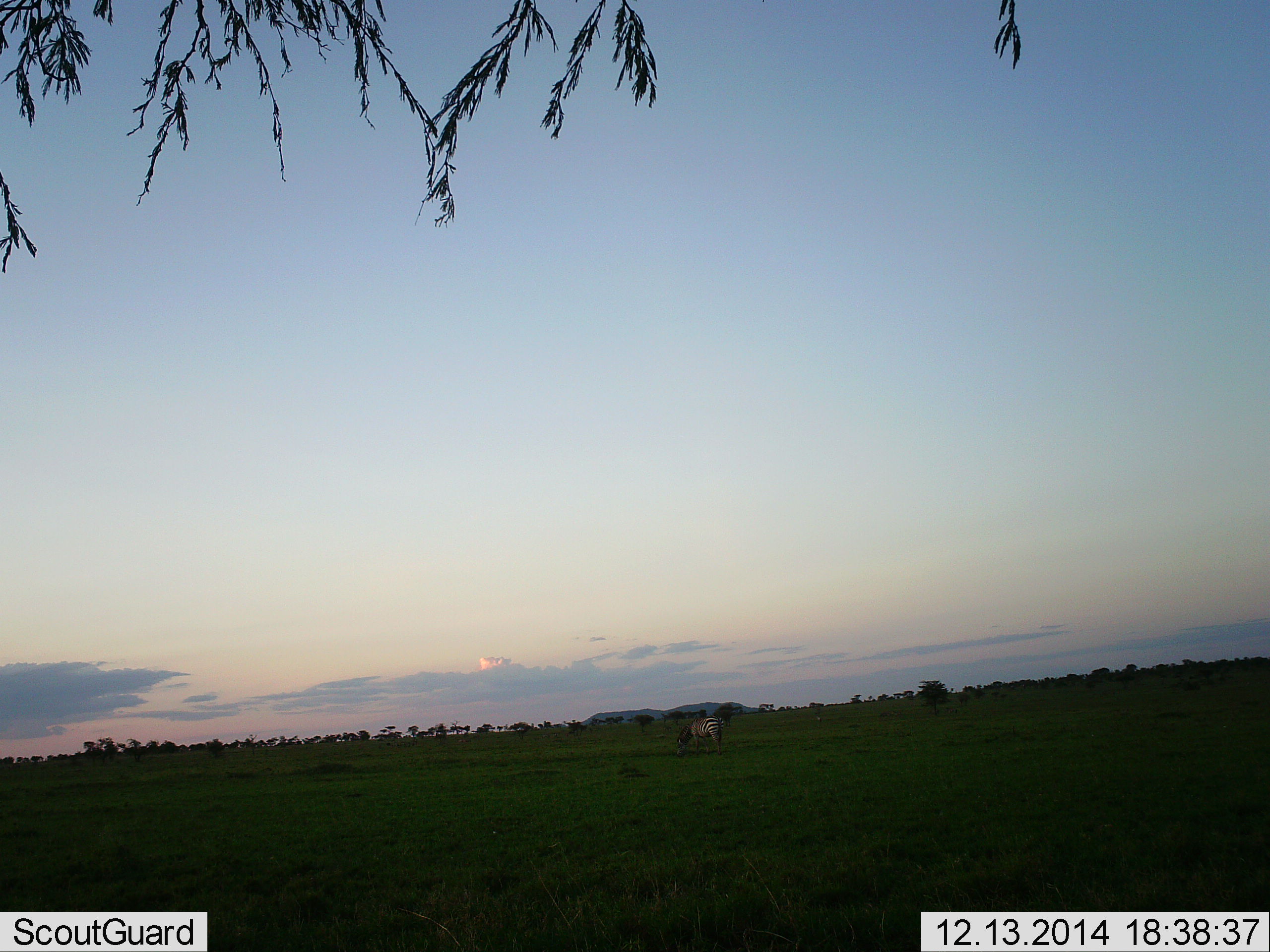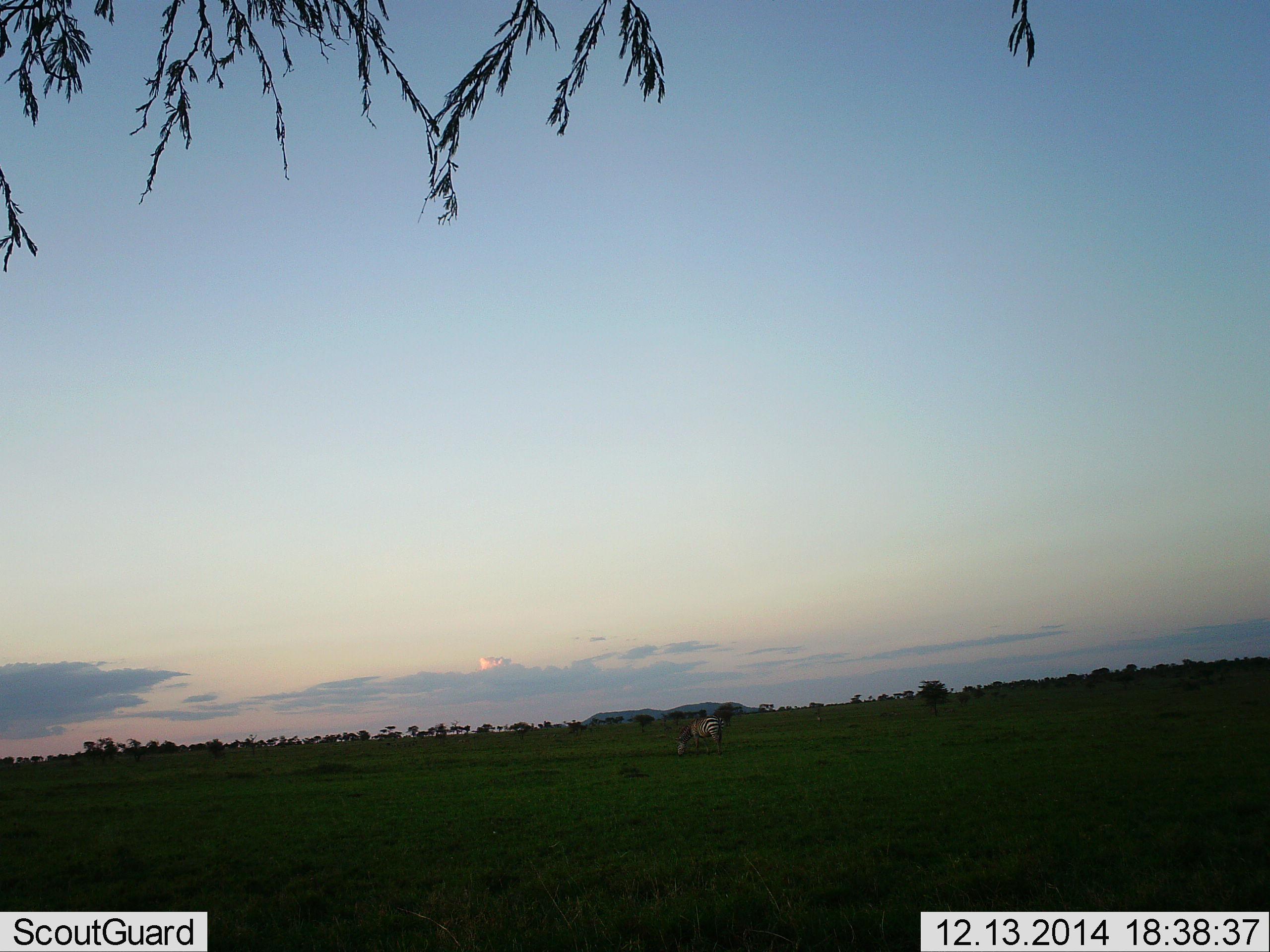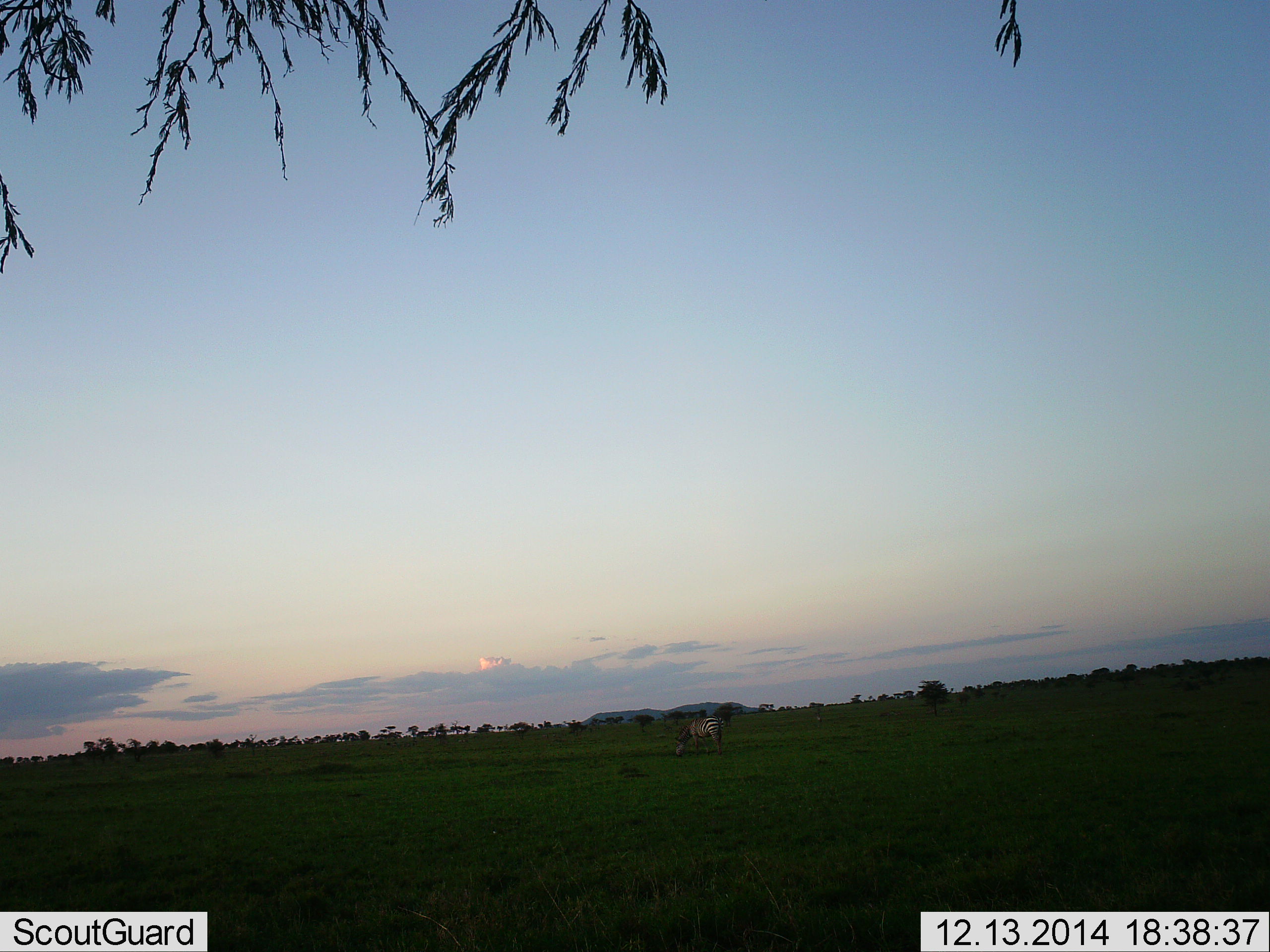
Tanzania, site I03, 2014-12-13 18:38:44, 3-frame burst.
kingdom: Animalia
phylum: Chordata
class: Mammalia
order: Perissodactyla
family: Equidae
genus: Equus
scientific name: Equus quagga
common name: plains zebra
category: zebra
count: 1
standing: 30%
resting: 0%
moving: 0%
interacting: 0%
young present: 0%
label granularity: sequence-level